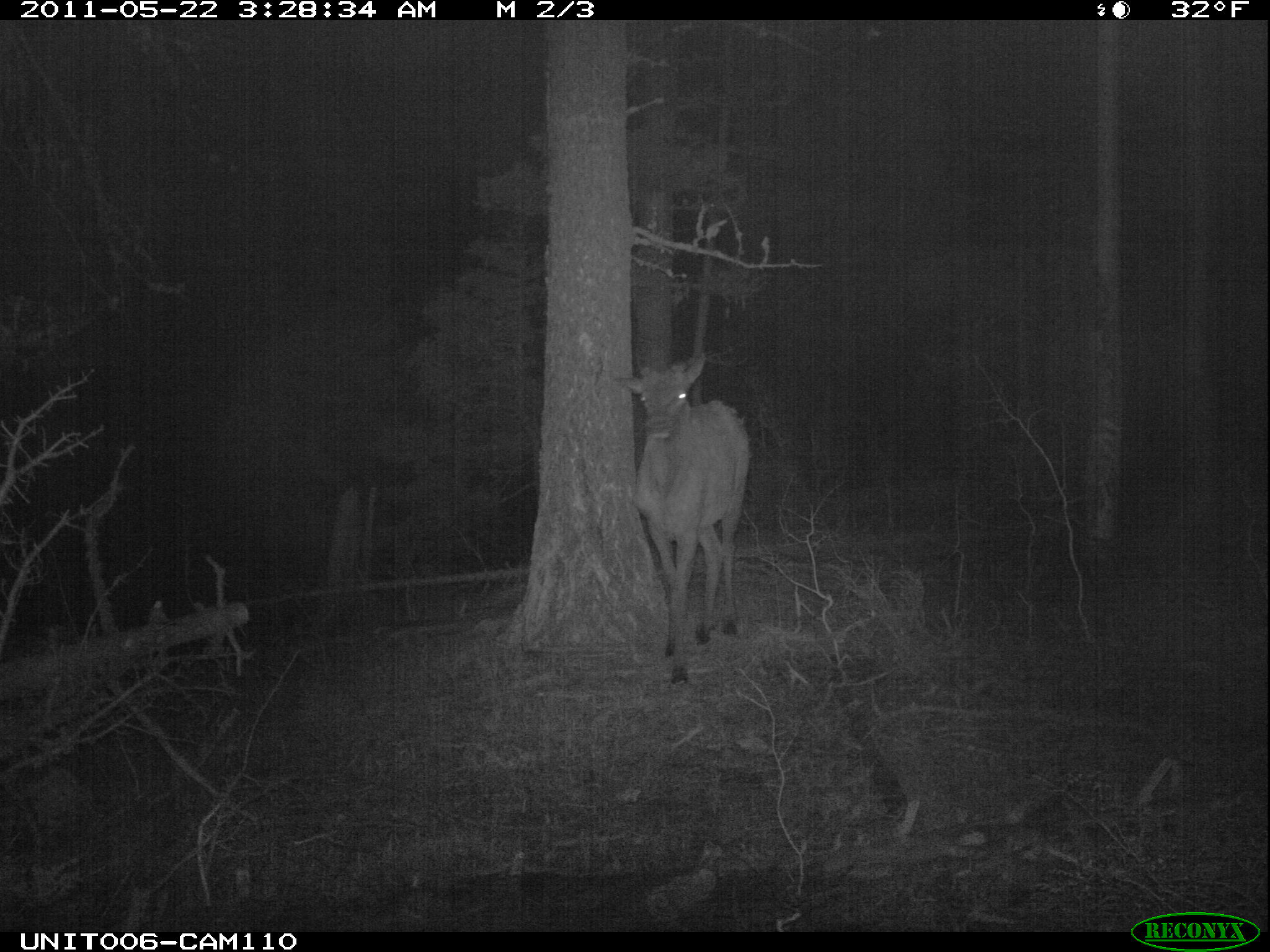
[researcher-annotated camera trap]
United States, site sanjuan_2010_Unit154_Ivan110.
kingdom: Animalia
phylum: Chordata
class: Mammalia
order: Artiodactyla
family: Cervidae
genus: Cervus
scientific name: Cervus elaphus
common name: red deer